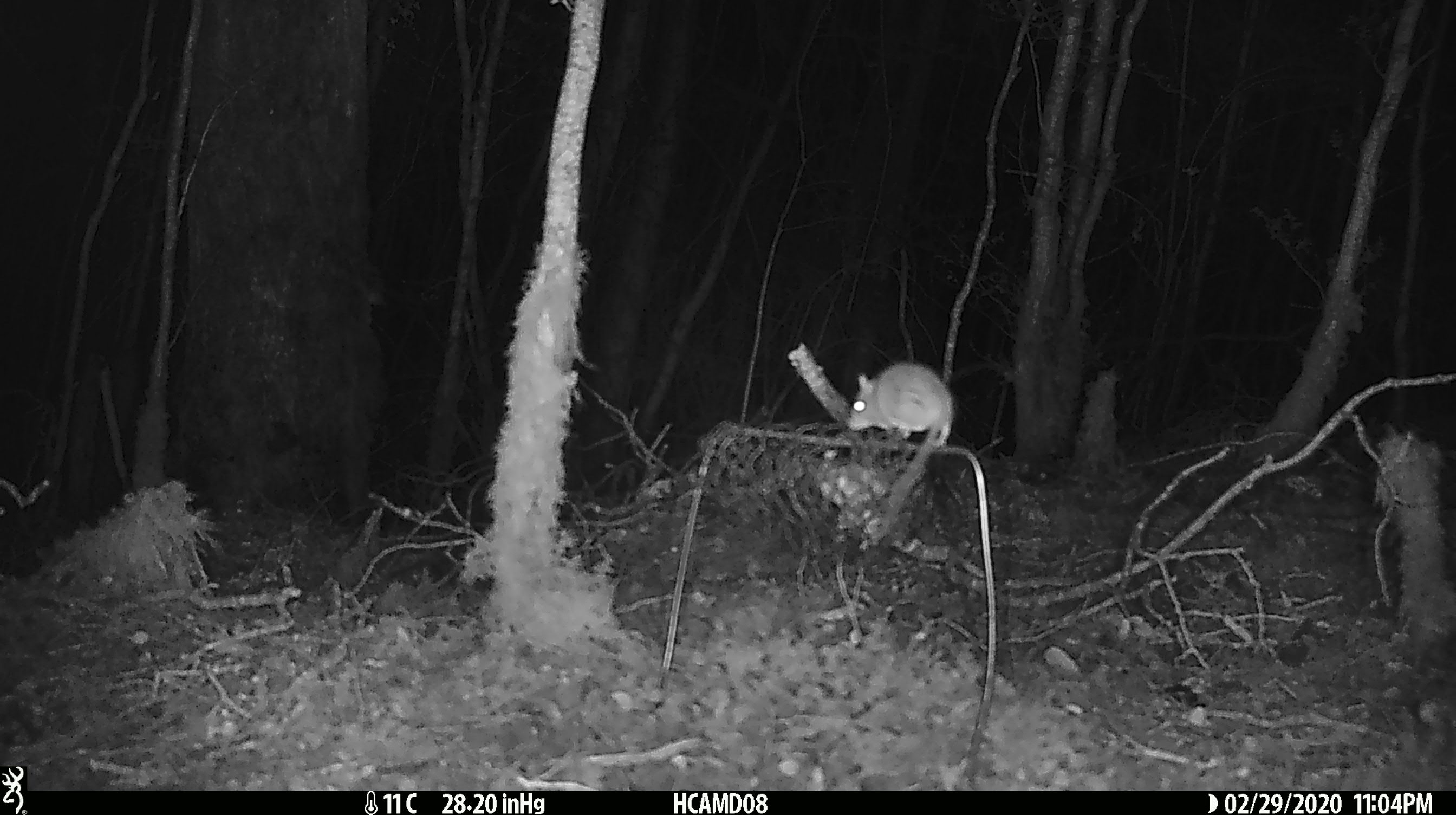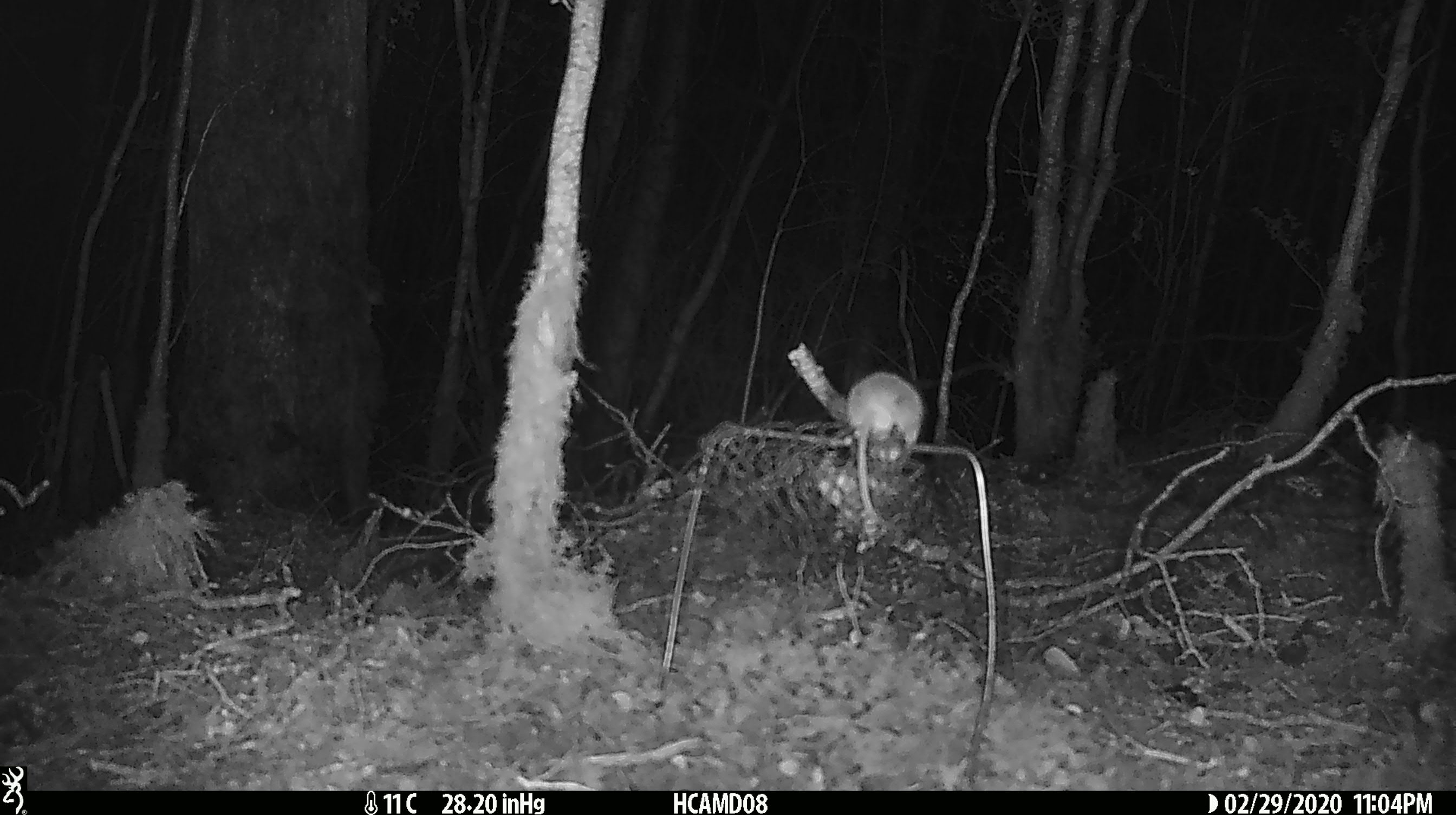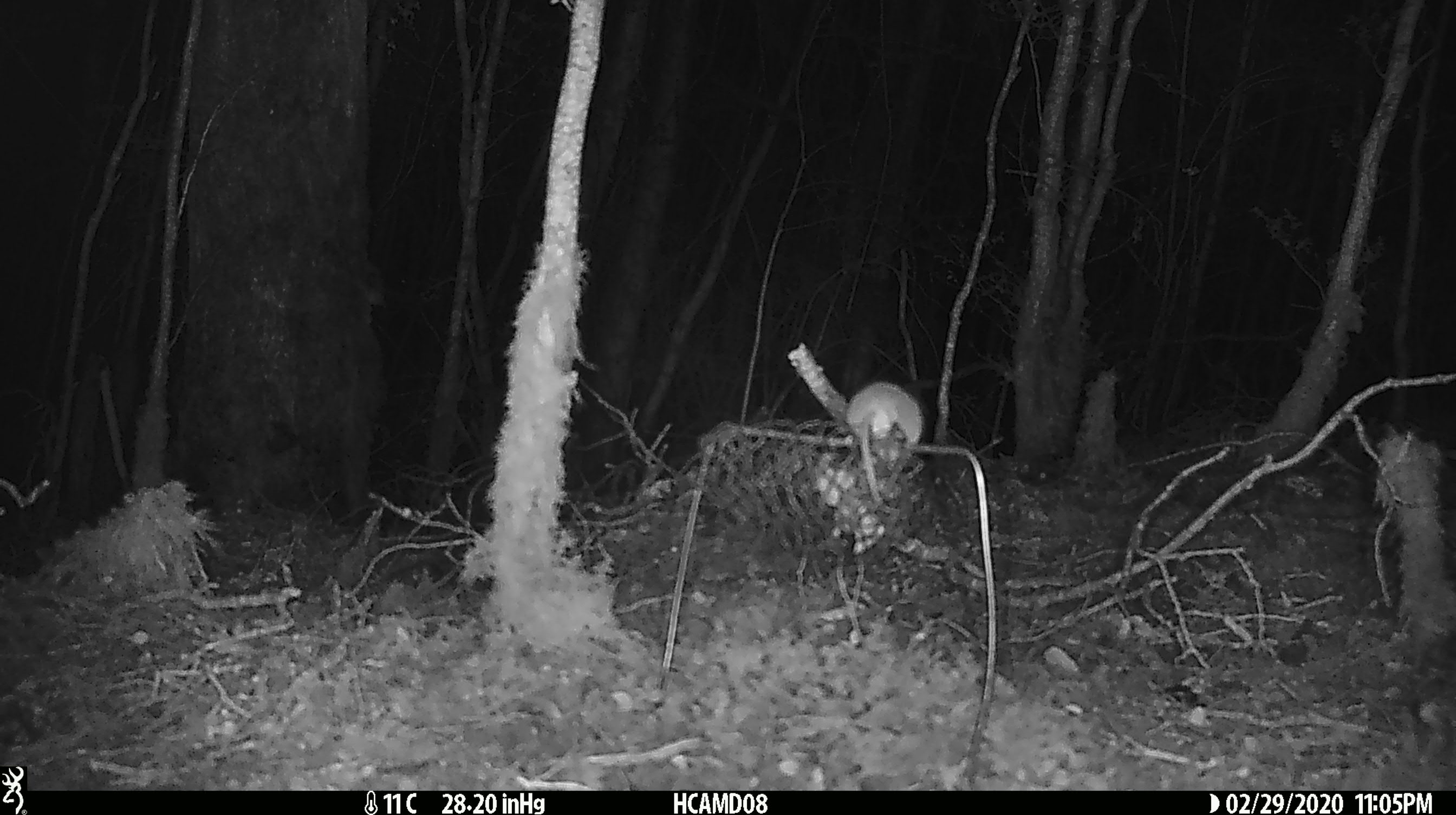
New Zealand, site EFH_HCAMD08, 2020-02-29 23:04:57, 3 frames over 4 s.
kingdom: Animalia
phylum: Chordata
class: Mammalia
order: Rodentia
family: Muridae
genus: Mus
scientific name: Mus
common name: mouse